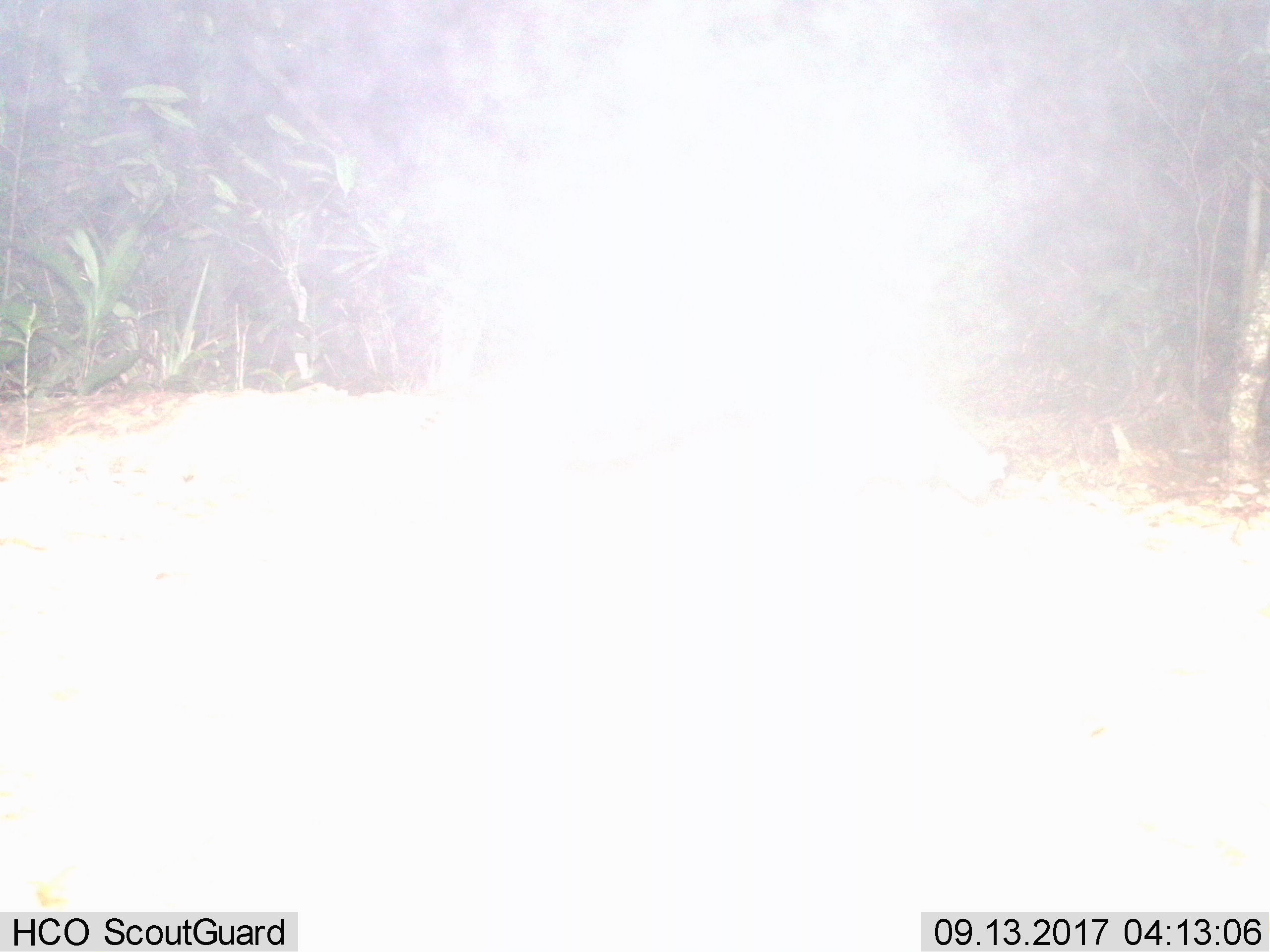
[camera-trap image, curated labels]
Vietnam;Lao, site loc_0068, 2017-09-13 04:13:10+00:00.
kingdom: Animalia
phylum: Chordata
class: Mammalia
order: Carnivora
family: Viverridae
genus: Paradoxurus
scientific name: Paradoxurus hermaphroditus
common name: common palm civet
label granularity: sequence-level